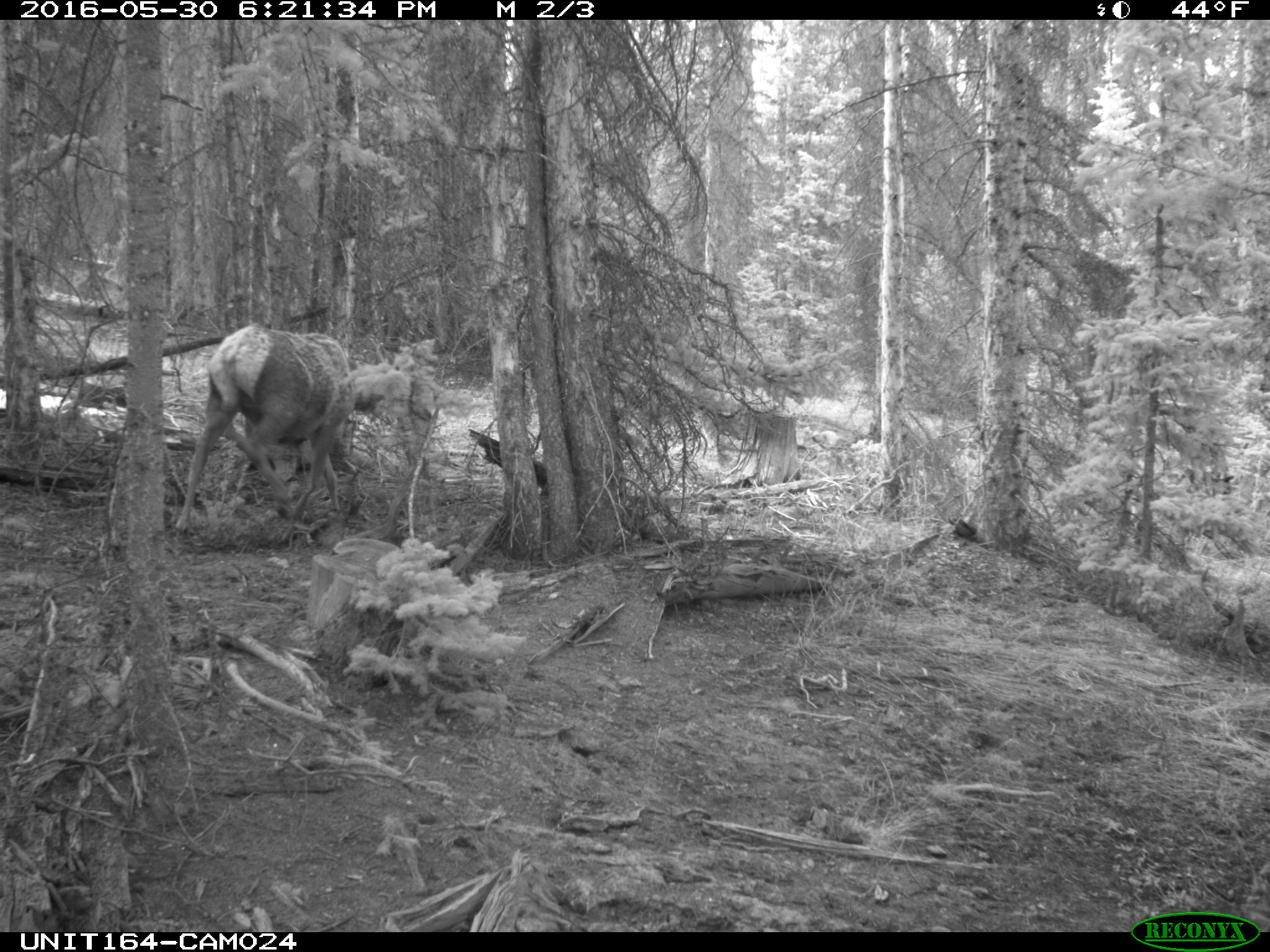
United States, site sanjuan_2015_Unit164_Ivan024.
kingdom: Animalia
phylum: Chordata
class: Mammalia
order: Artiodactyla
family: Cervidae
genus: Cervus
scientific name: Cervus elaphus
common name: red deer